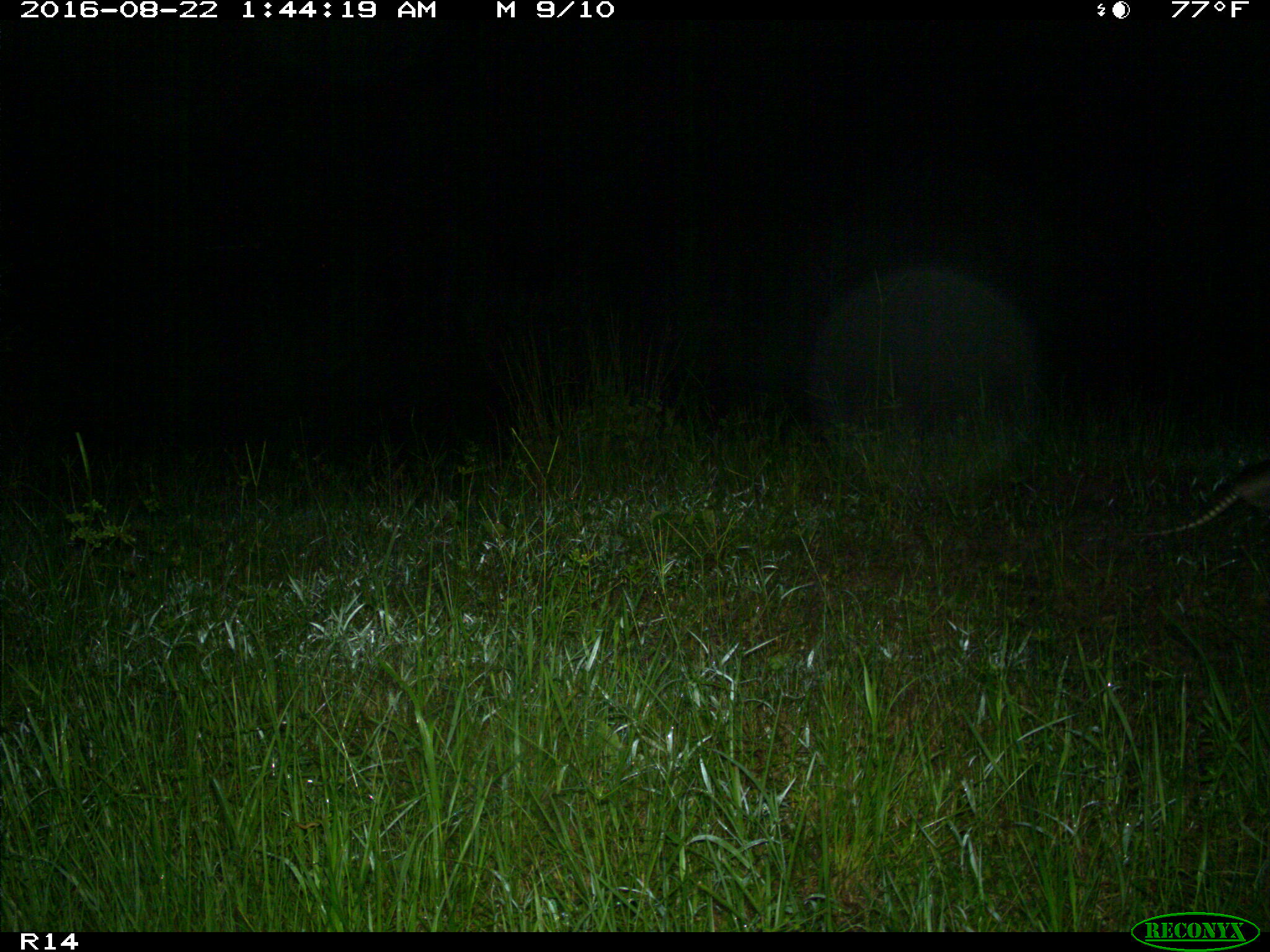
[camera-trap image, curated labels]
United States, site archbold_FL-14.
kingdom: Animalia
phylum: Chordata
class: Mammalia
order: Cingulata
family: Dasypodidae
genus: Dasypus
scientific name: Dasypus novemcinctus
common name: nine-banded armadillo